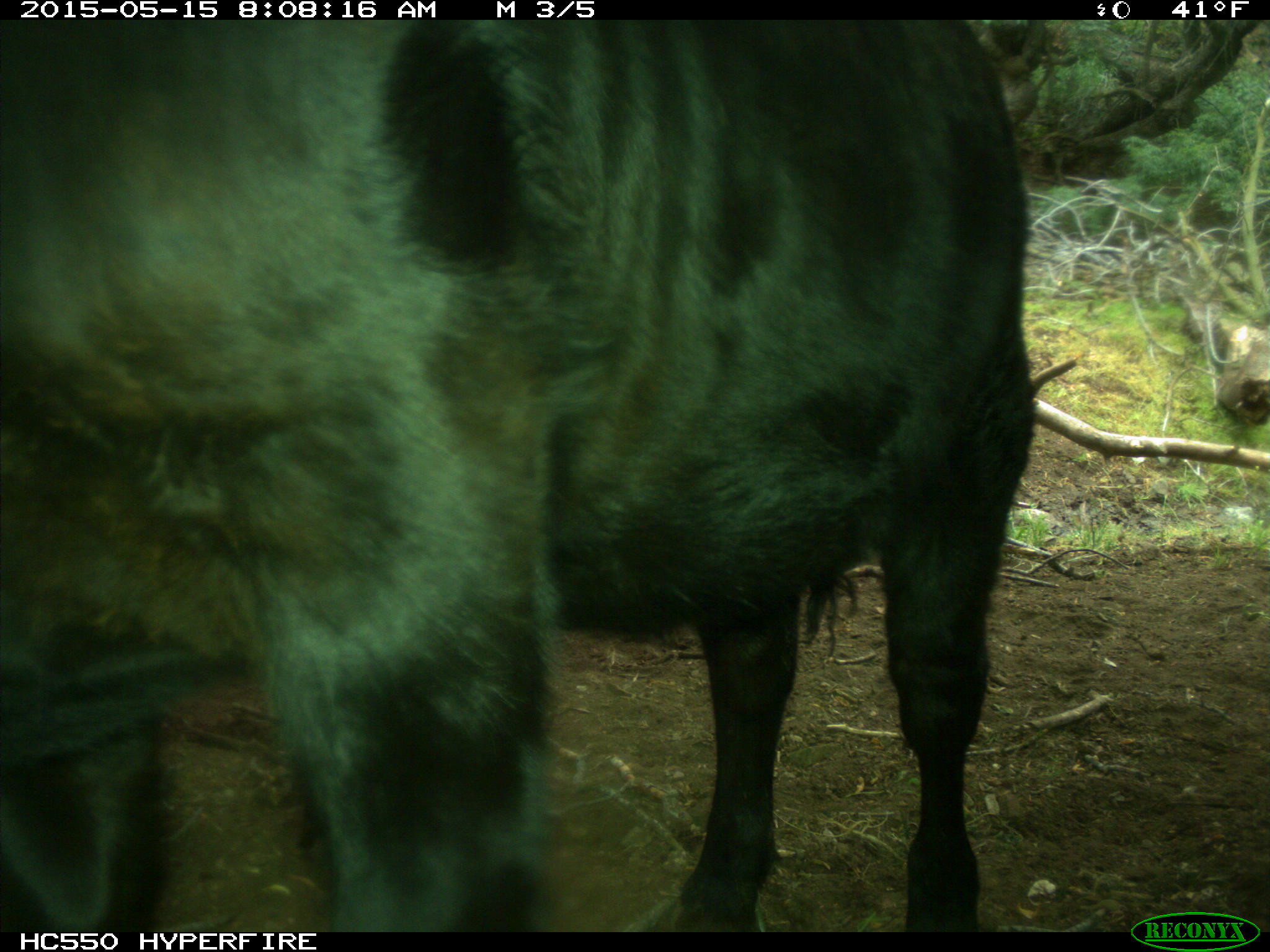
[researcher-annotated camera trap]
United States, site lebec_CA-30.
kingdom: Animalia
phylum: Chordata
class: Mammalia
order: Artiodactyla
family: Bovidae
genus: Bos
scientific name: Bos taurus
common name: domestic cow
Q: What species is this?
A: Bos taurus (domestic cow).